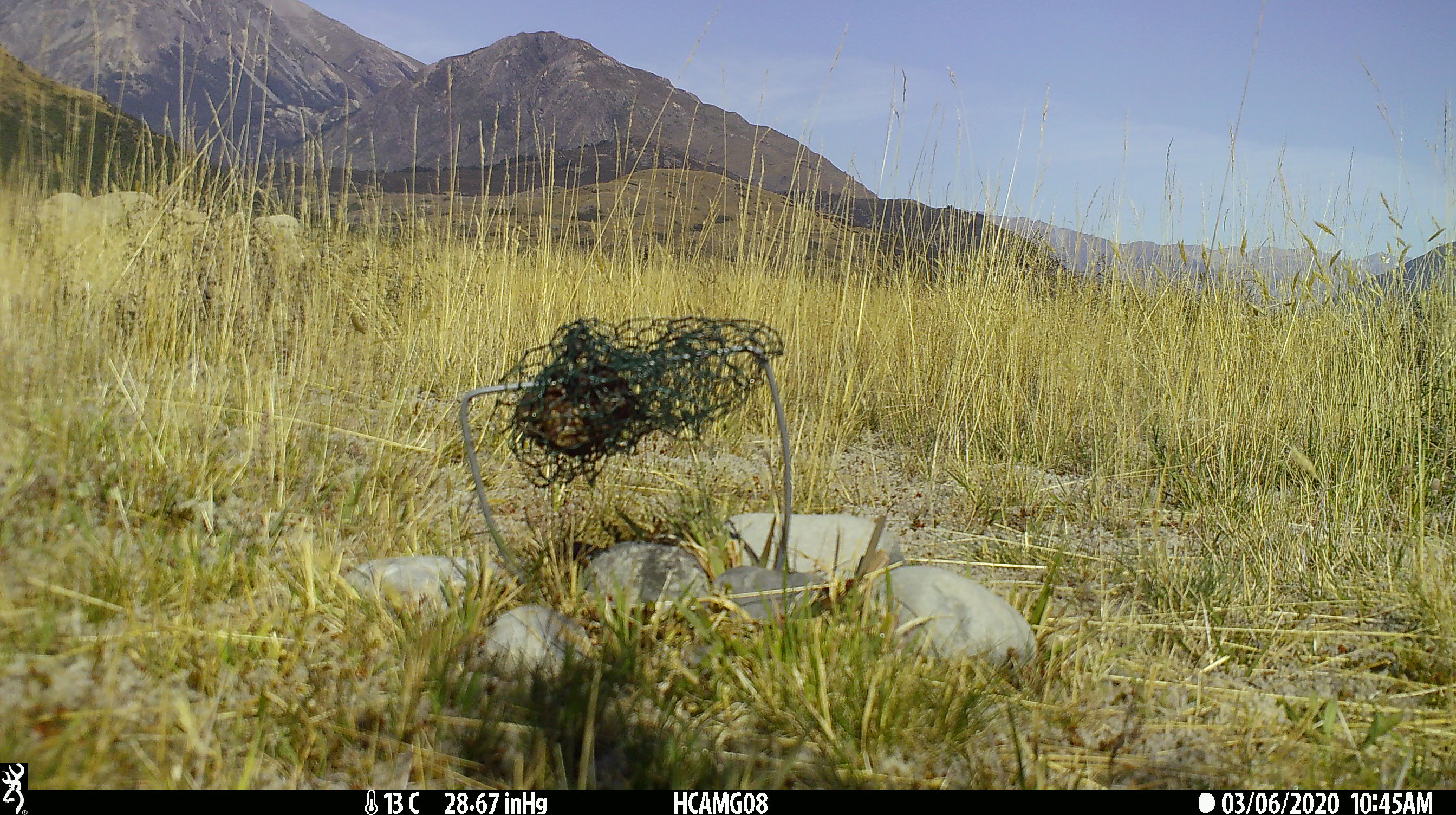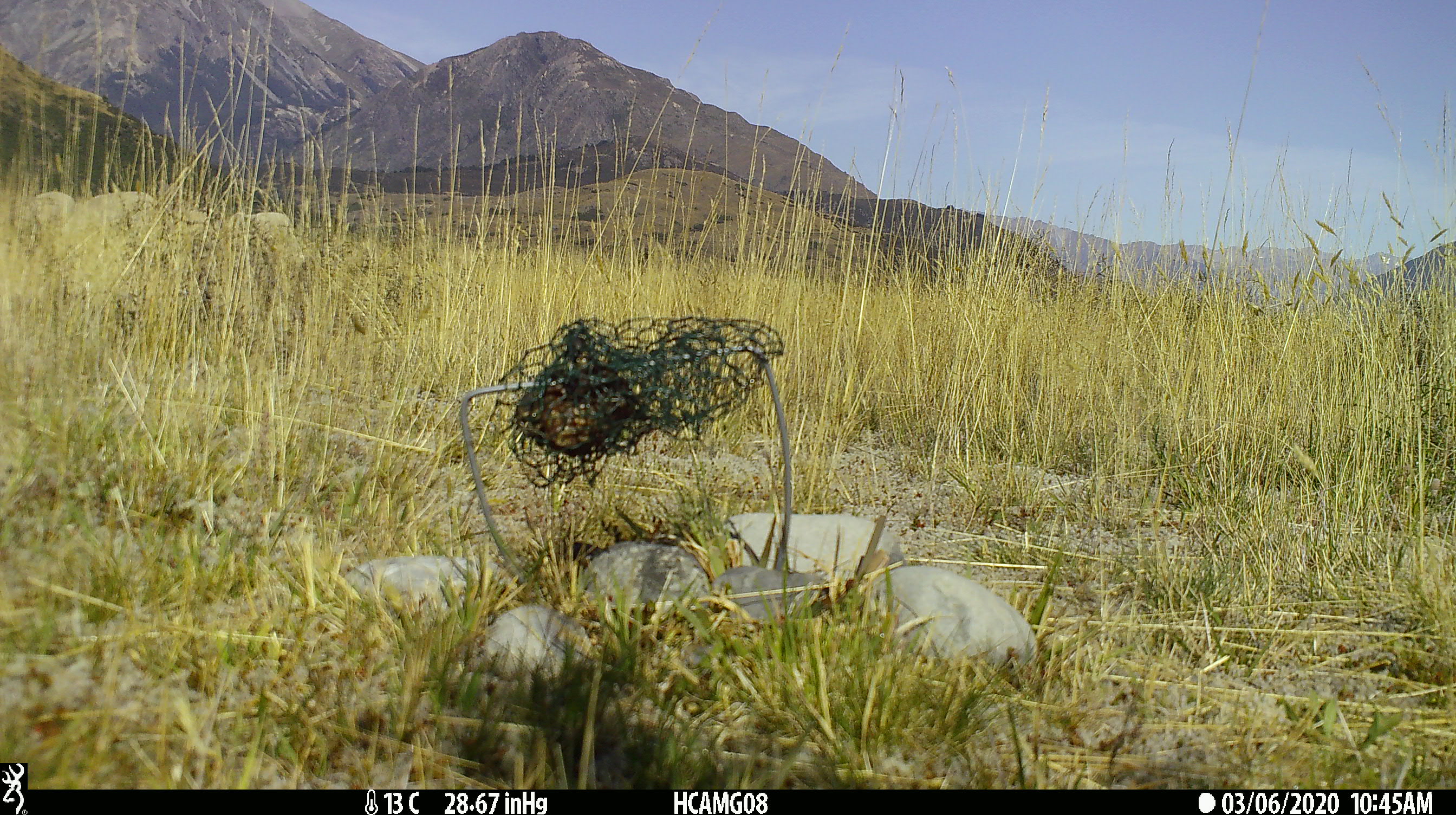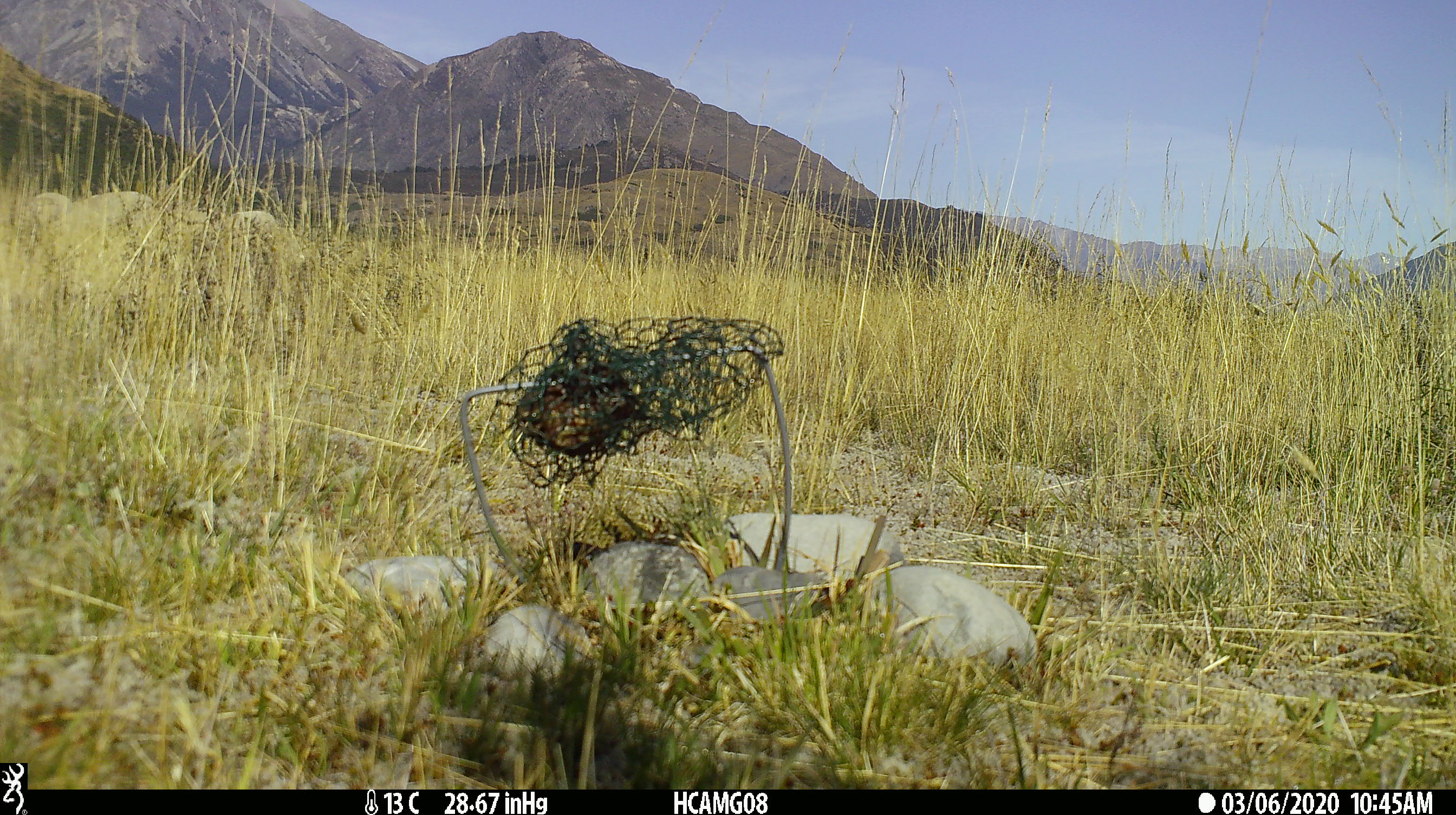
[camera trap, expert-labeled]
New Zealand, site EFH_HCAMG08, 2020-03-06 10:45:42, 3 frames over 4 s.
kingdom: Animalia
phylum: Chordata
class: Mammalia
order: Artiodactyla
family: Bovidae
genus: Ovis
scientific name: Ovis aries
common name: domestic sheep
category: sheep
Sheep (domestic sheep) (Ovis aries).